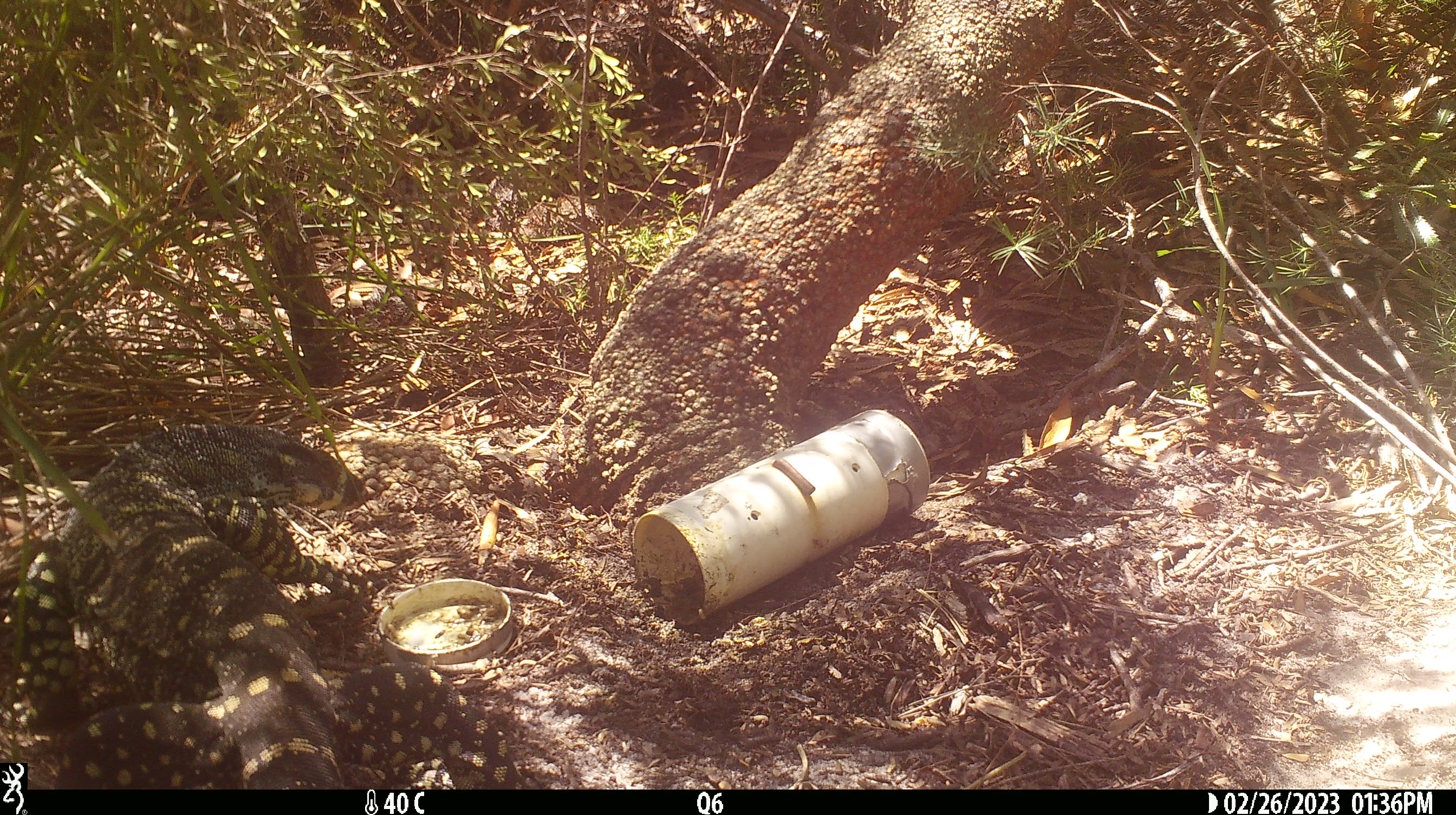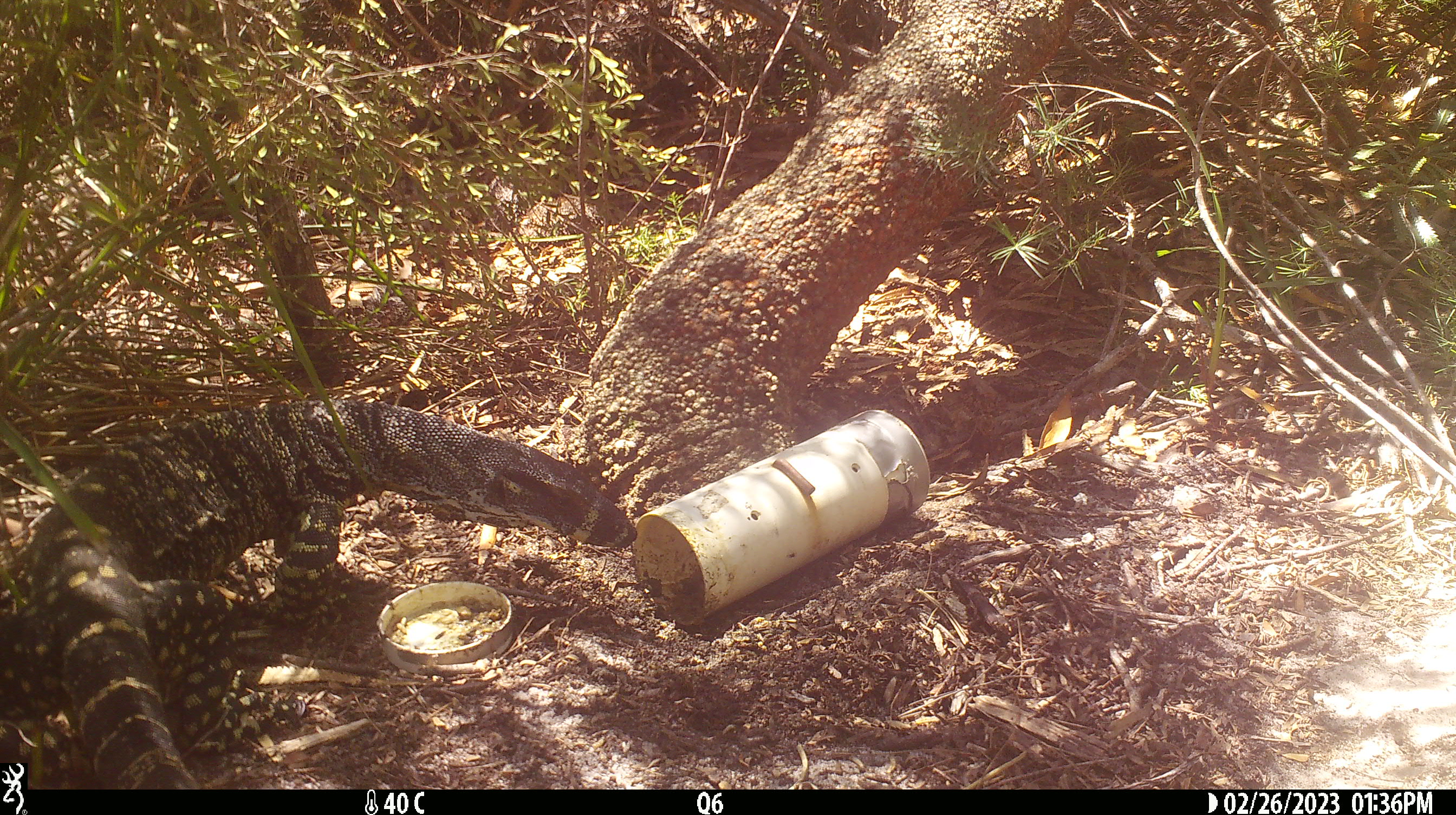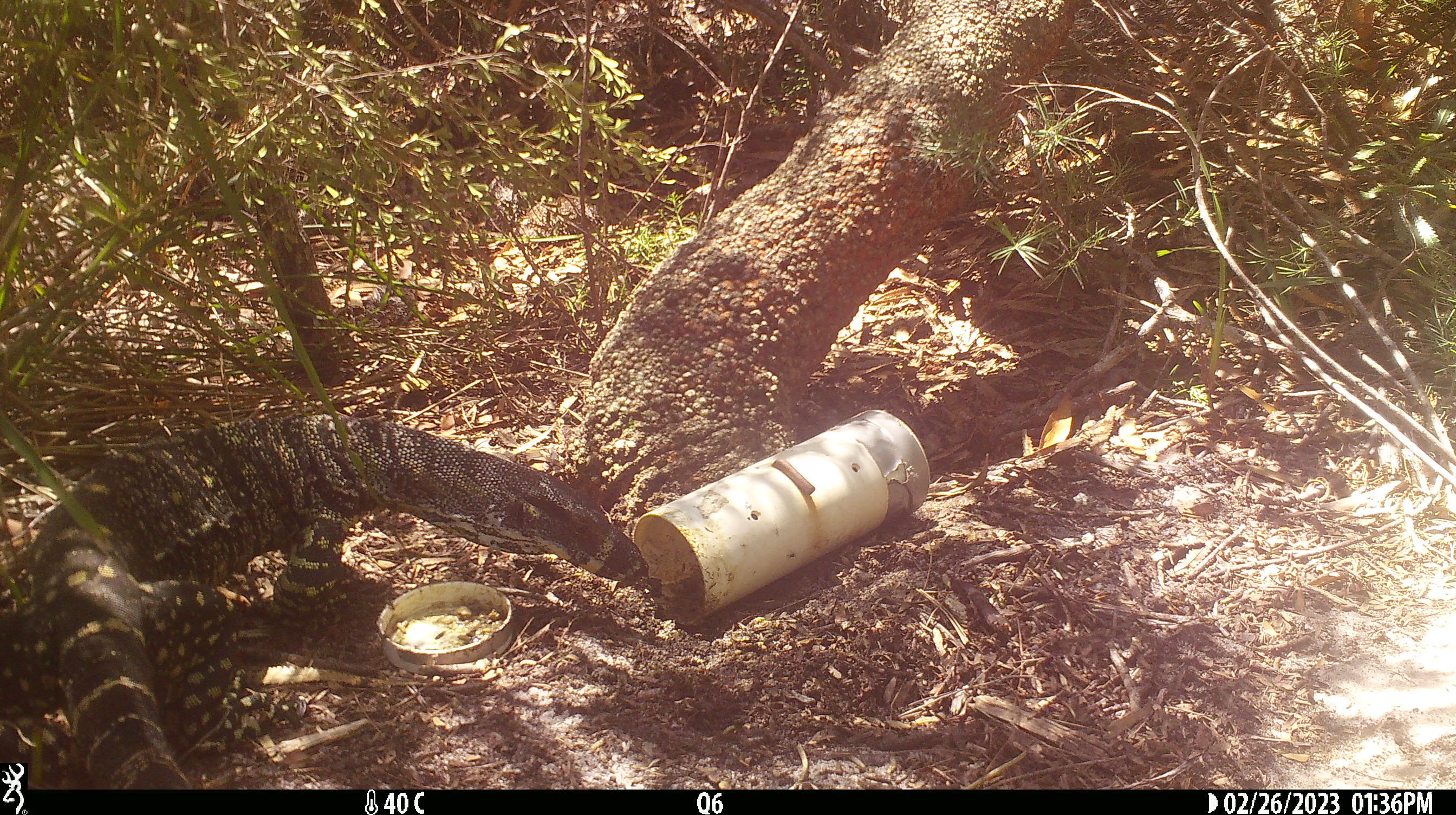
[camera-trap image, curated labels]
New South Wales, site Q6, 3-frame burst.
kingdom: Animalia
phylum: Chordata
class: Reptilia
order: Squamata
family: Varanidae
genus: Varanus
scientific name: Varanus varius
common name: lace monitor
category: goanna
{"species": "goanna (lace monitor) (Varanus varius)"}